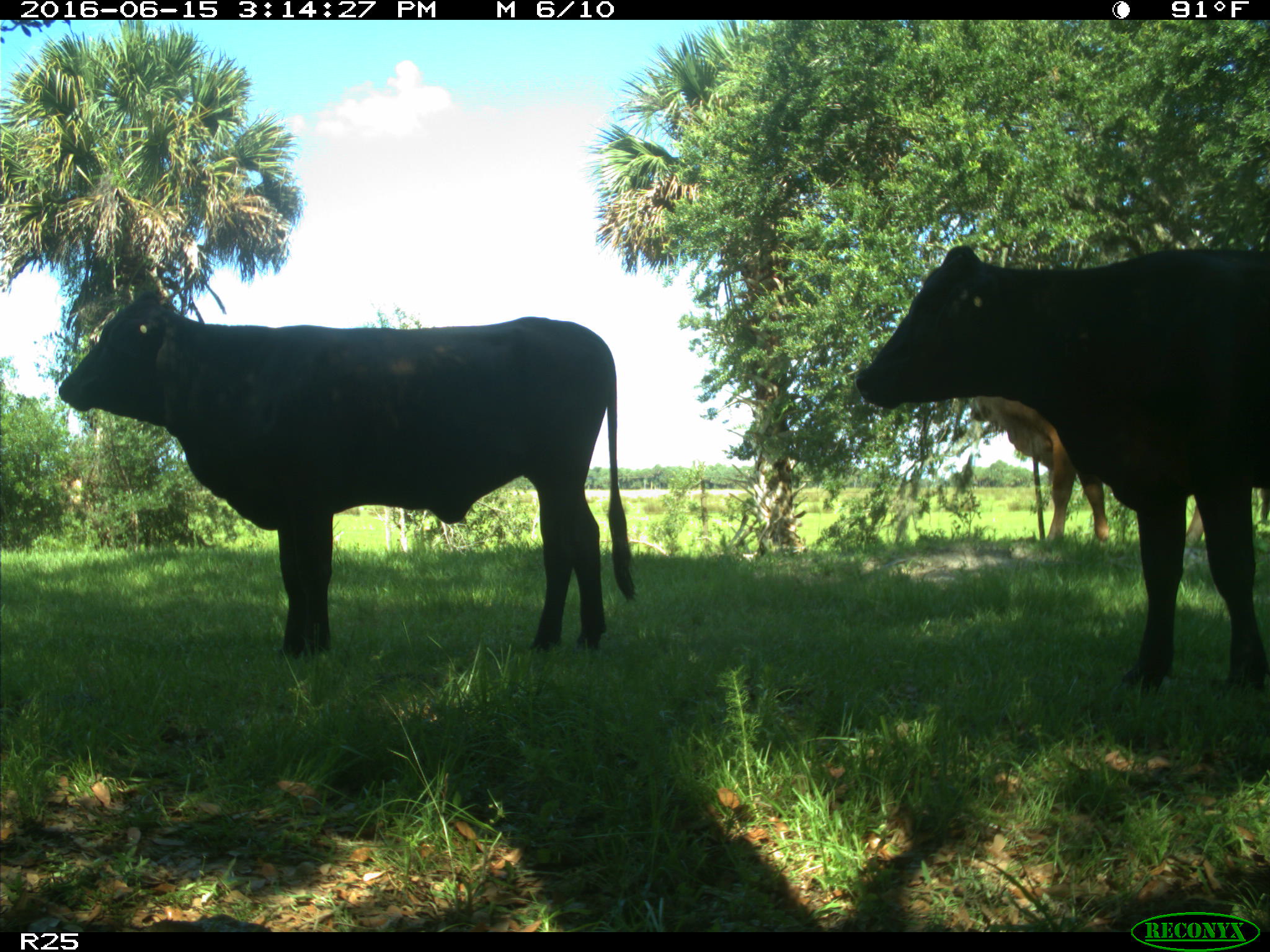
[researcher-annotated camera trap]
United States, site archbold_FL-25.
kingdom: Animalia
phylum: Chordata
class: Mammalia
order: Artiodactyla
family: Bovidae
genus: Bos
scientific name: Bos taurus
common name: domestic cow